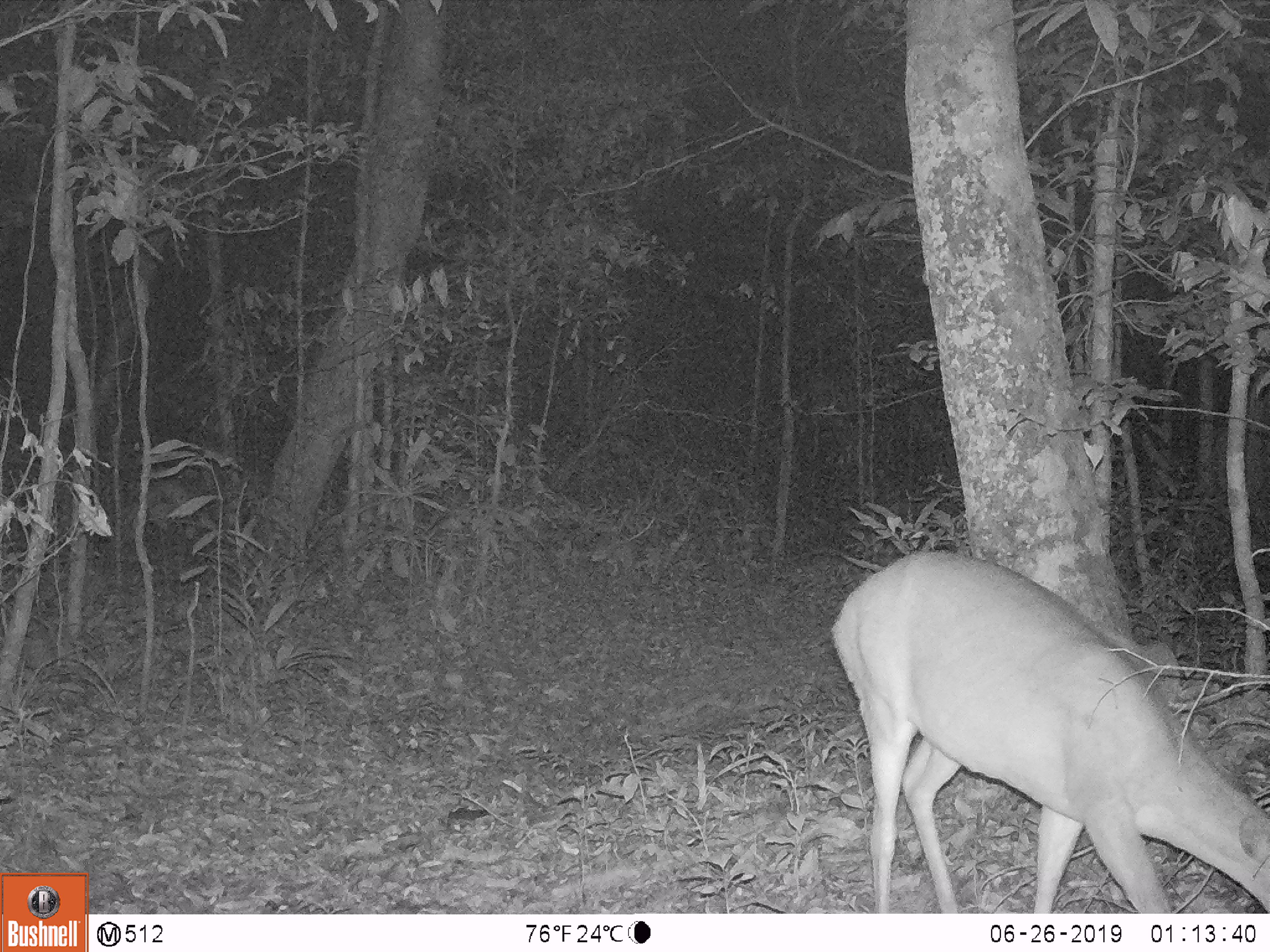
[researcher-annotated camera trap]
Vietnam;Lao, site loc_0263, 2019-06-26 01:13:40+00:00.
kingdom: Animalia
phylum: Chordata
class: Mammalia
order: Artiodactyla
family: Cervidae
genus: Muntiacus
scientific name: Muntiacus vuquangensis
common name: large-antlered muntjac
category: large antlered muntjac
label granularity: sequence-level